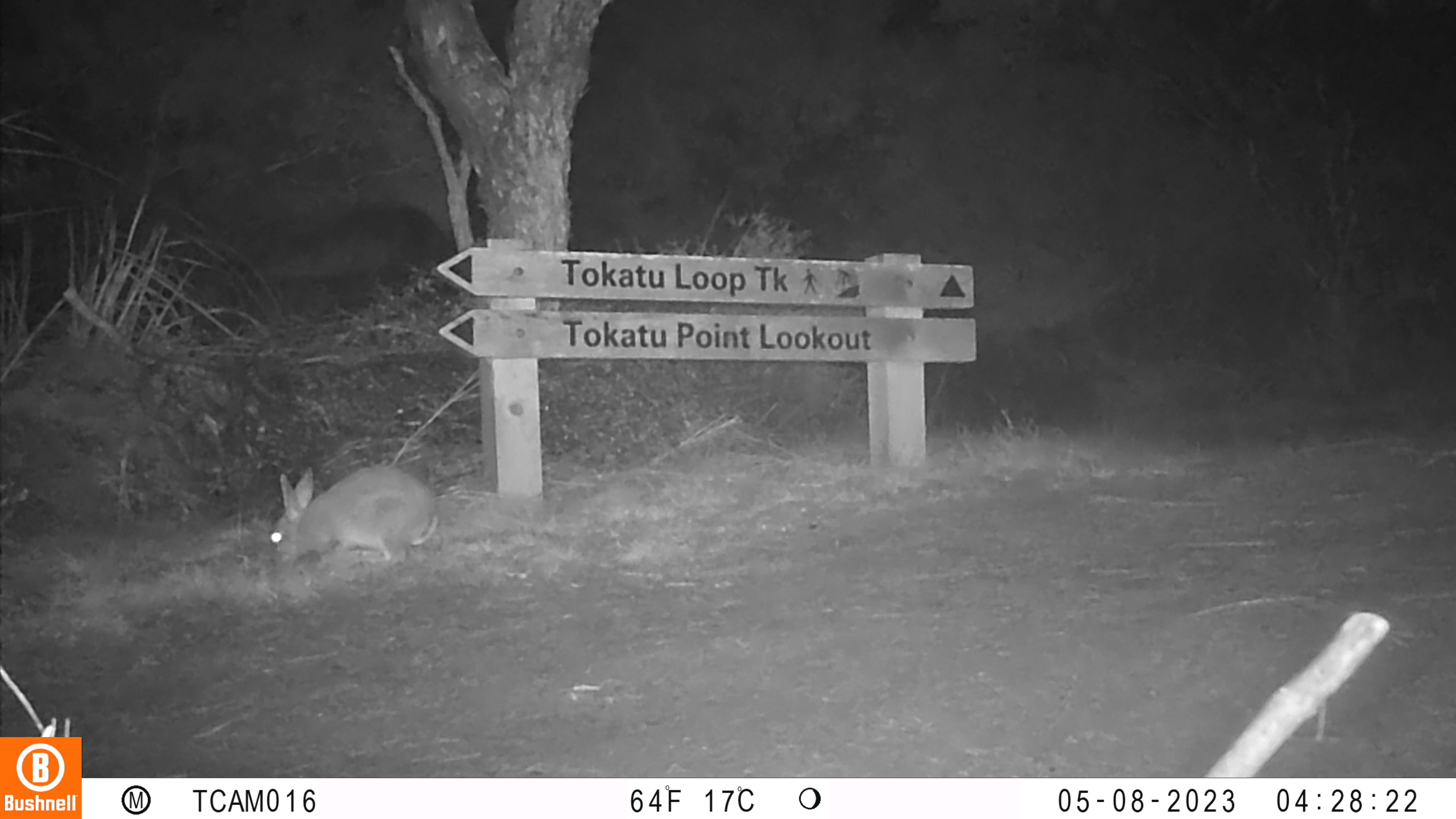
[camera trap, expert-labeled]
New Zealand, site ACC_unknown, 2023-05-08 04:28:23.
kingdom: Animalia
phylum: Chordata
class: Mammalia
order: Lagomorpha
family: Leporidae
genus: Oryctolagus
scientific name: Oryctolagus cuniculus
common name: european rabbit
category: rabbit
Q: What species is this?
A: Rabbit (european rabbit) (Oryctolagus cuniculus).